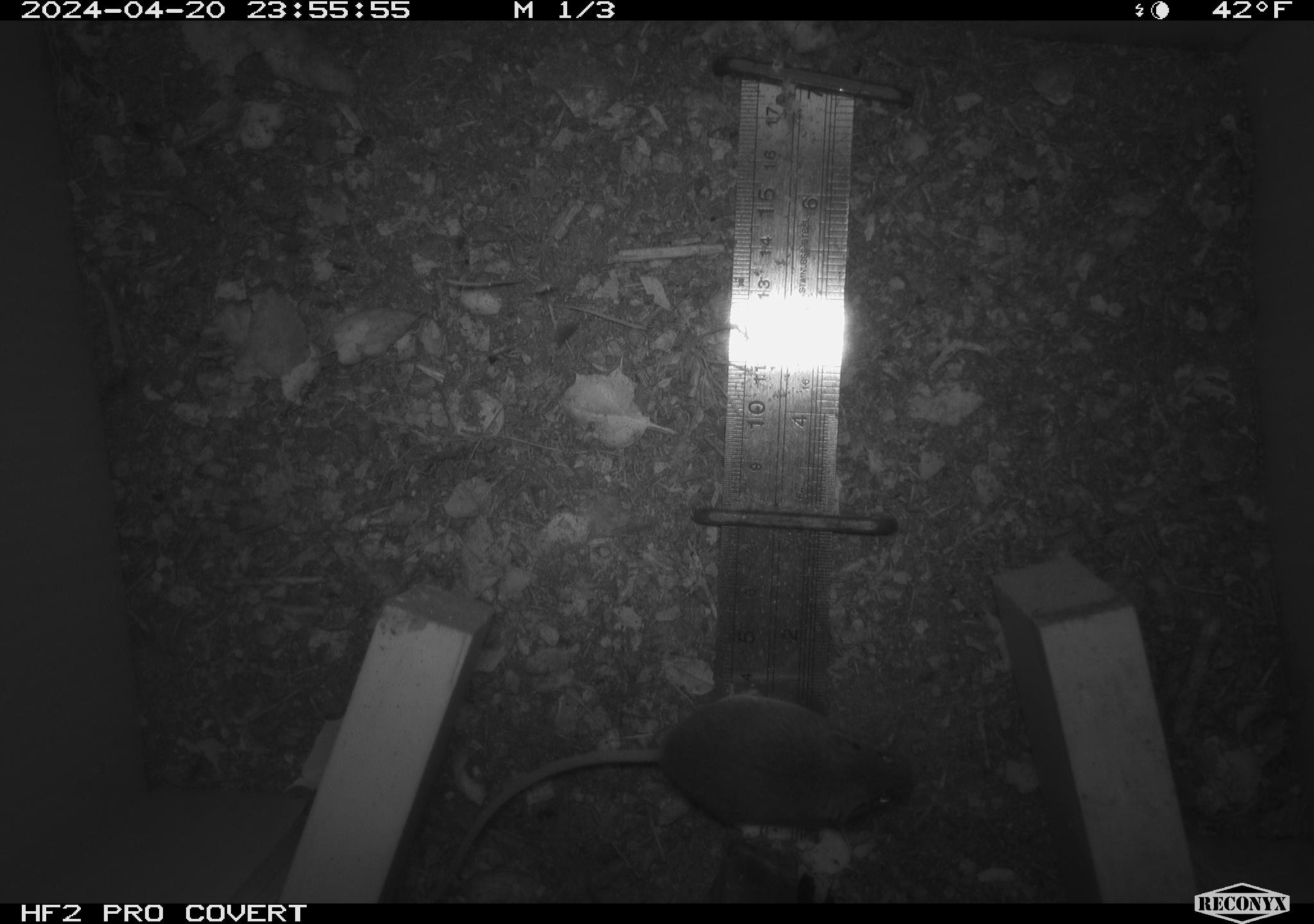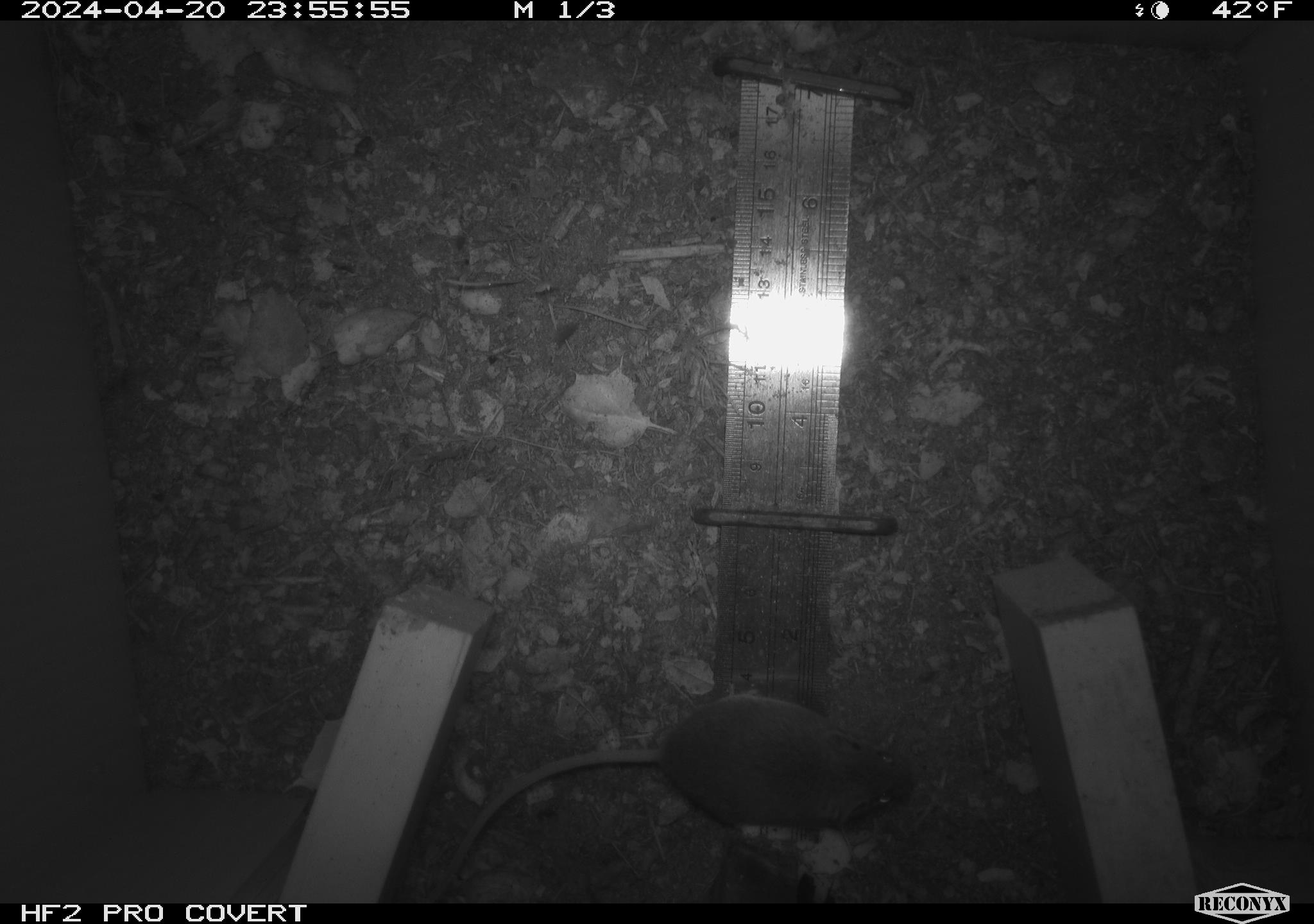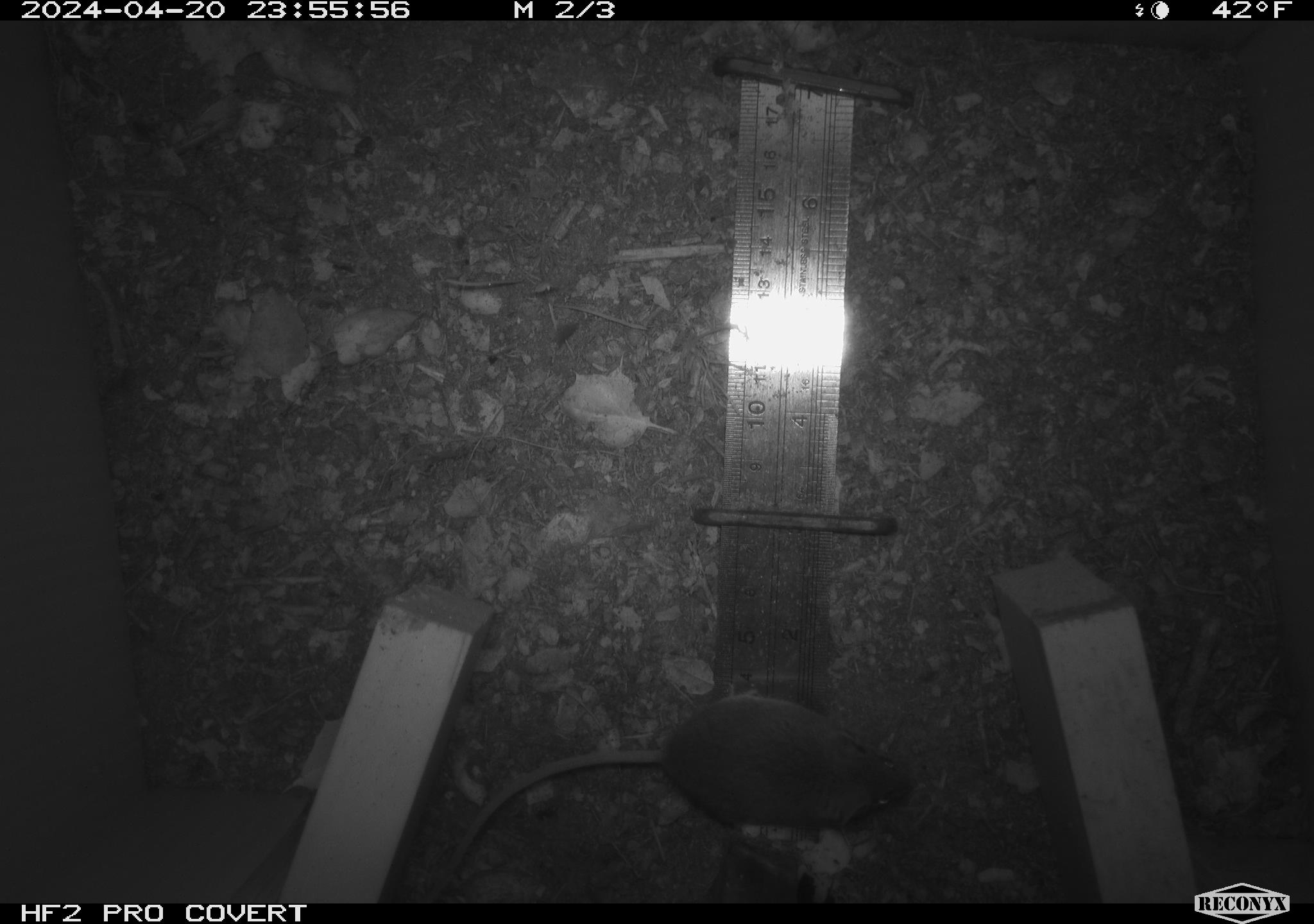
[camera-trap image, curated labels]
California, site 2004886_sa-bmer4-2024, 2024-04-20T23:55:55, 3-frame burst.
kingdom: Animalia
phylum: Chordata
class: Mammalia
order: Rodentia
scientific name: Rodentia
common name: mouse species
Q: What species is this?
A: Mouse species (Rodentia).